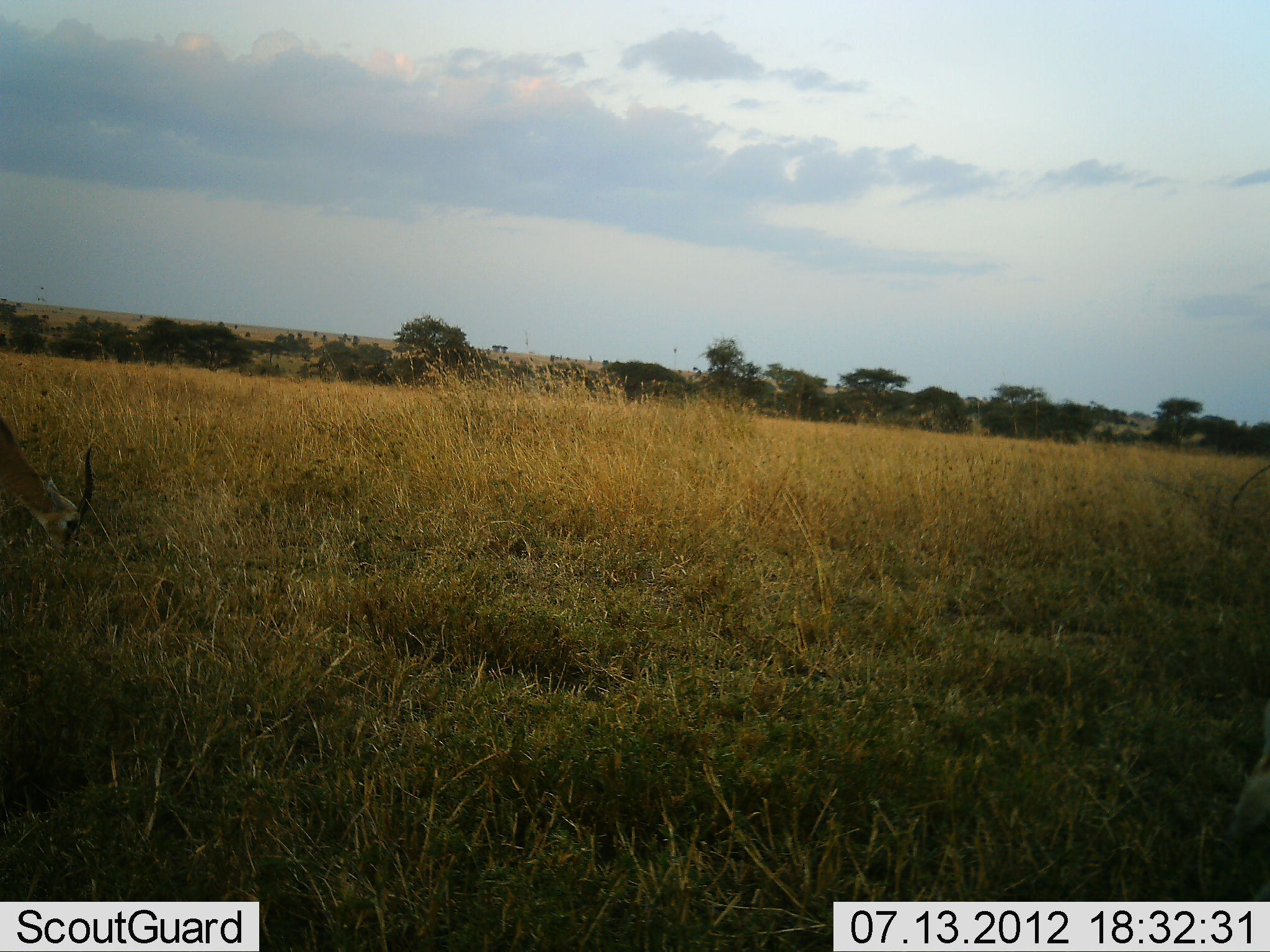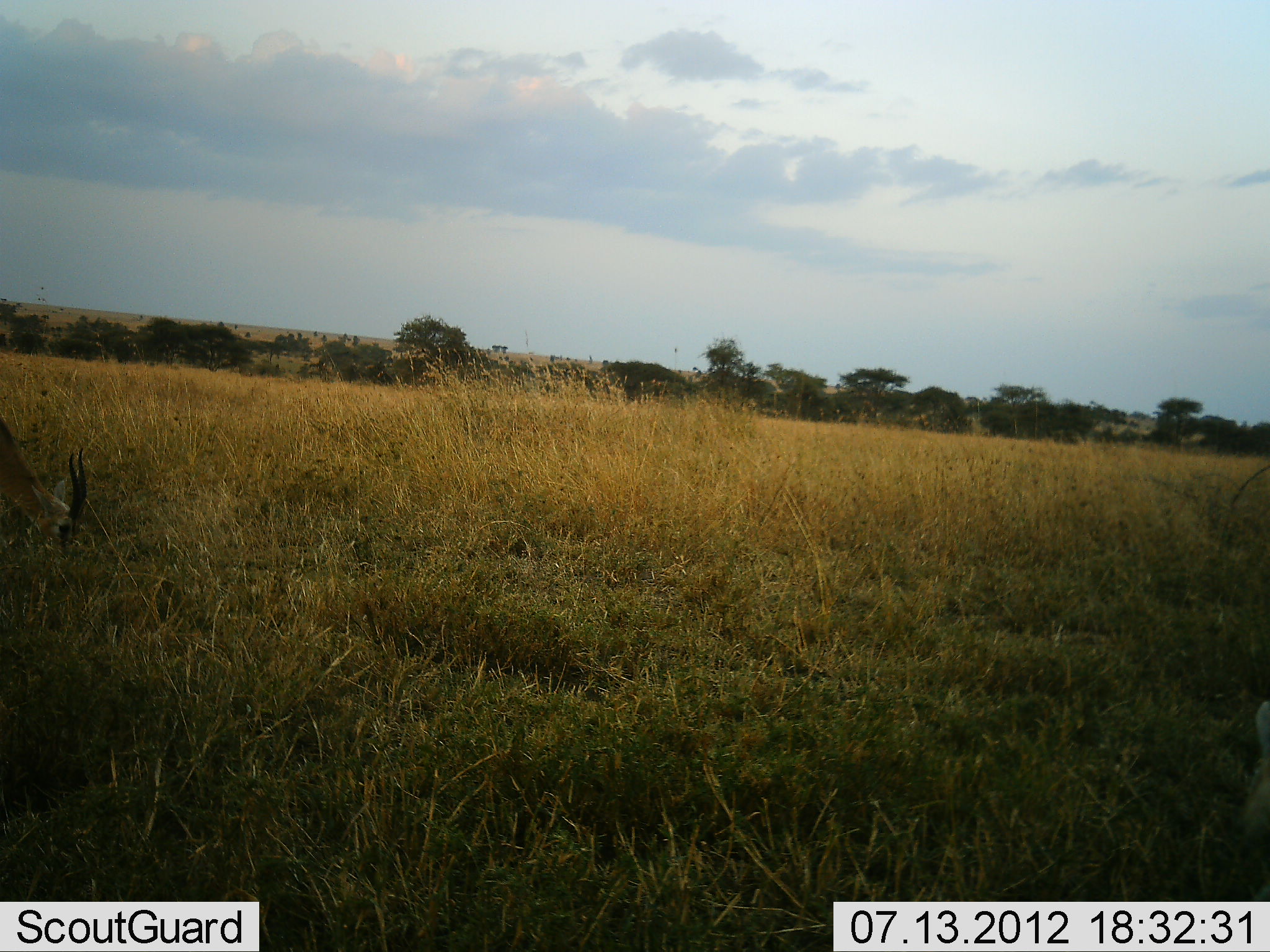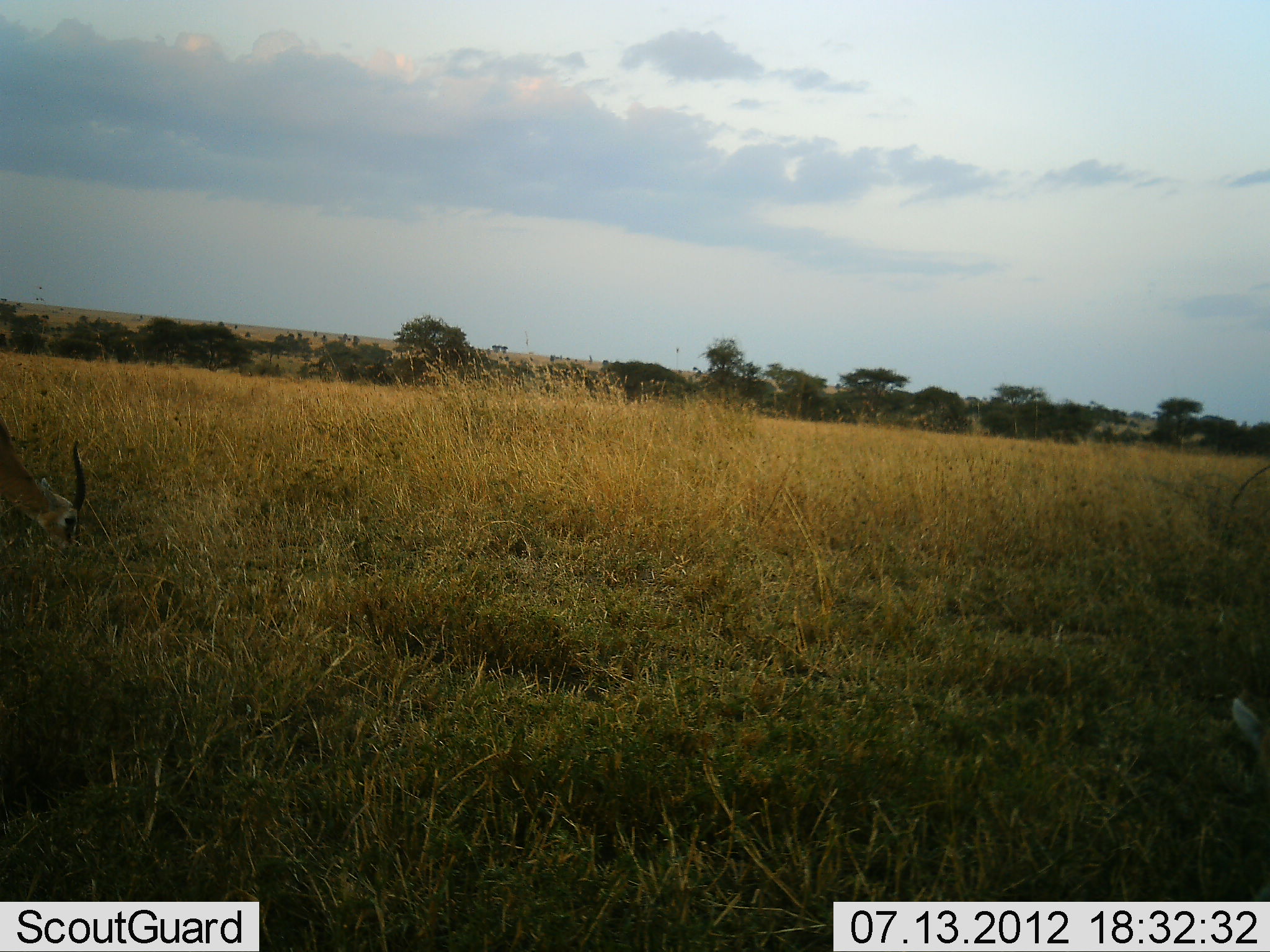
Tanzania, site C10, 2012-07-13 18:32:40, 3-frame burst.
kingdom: Animalia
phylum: Chordata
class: Mammalia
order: Artiodactyla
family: Bovidae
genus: Eudorcas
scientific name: Eudorcas thomsonii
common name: thomson's gazelle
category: gazellethomsons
Gazellethomsons (thomson's gazelle) (Eudorcas thomsonii), count 2. Behavior (volunteer vote fractions): standing 8%, resting 0%, moving 17%, interacting 0%. Young present (vote fraction): 0%. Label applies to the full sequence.